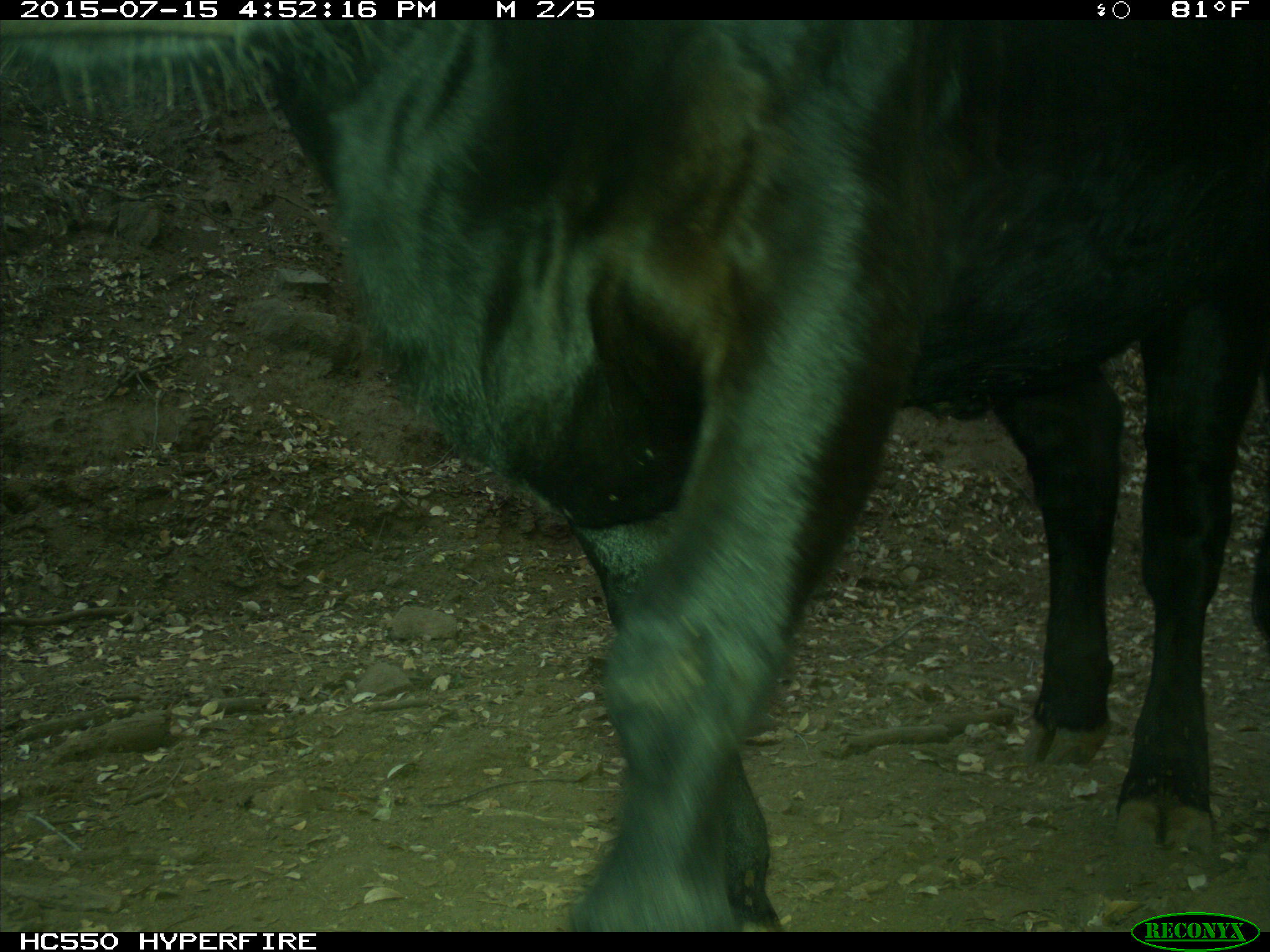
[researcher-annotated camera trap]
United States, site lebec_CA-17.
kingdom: Animalia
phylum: Chordata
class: Mammalia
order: Artiodactyla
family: Bovidae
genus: Bos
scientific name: Bos taurus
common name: domestic cow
Bos taurus (domestic cow).